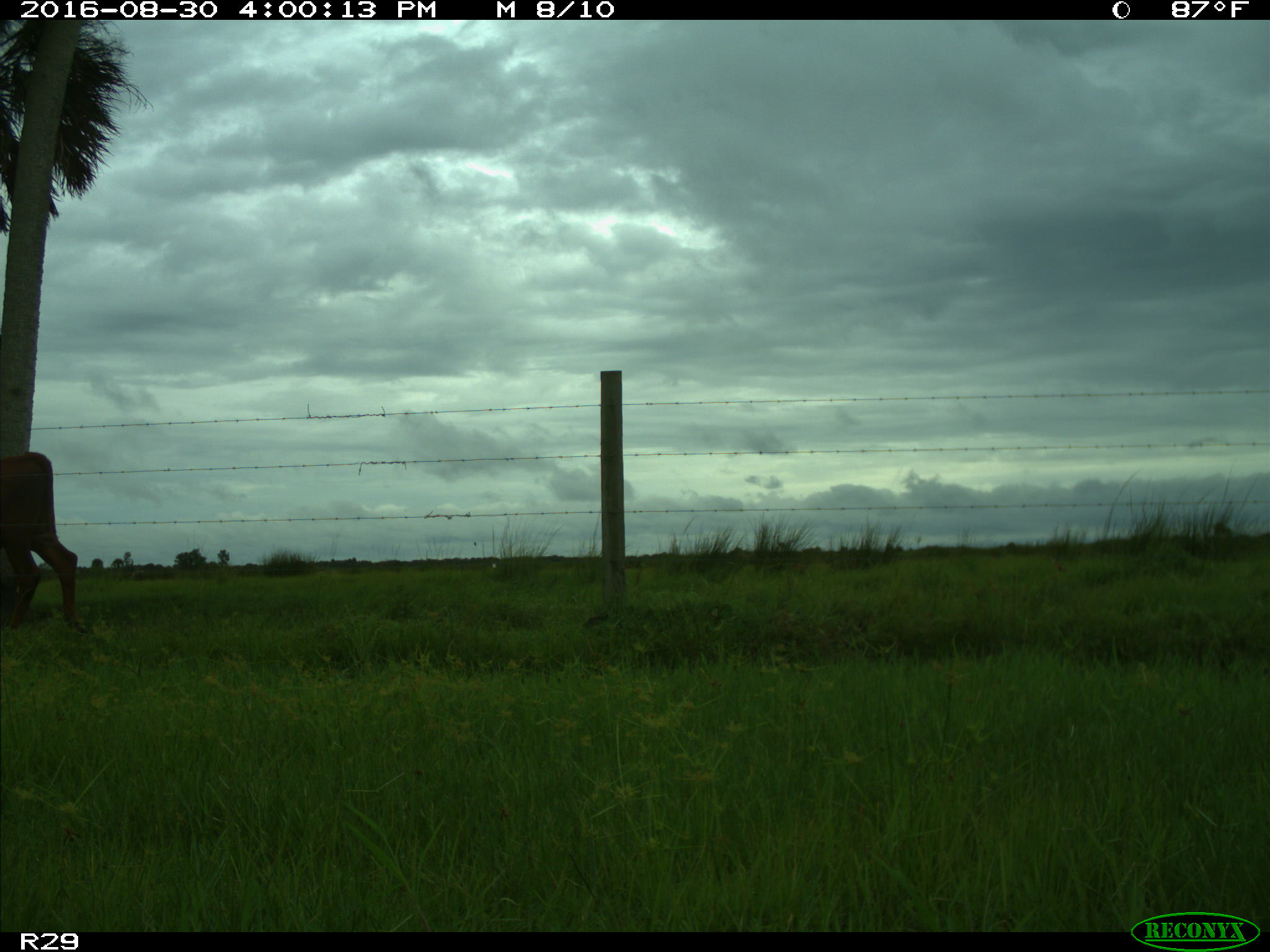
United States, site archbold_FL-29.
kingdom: Animalia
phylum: Chordata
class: Mammalia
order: Artiodactyla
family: Bovidae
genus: Bos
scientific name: Bos taurus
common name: domestic cow